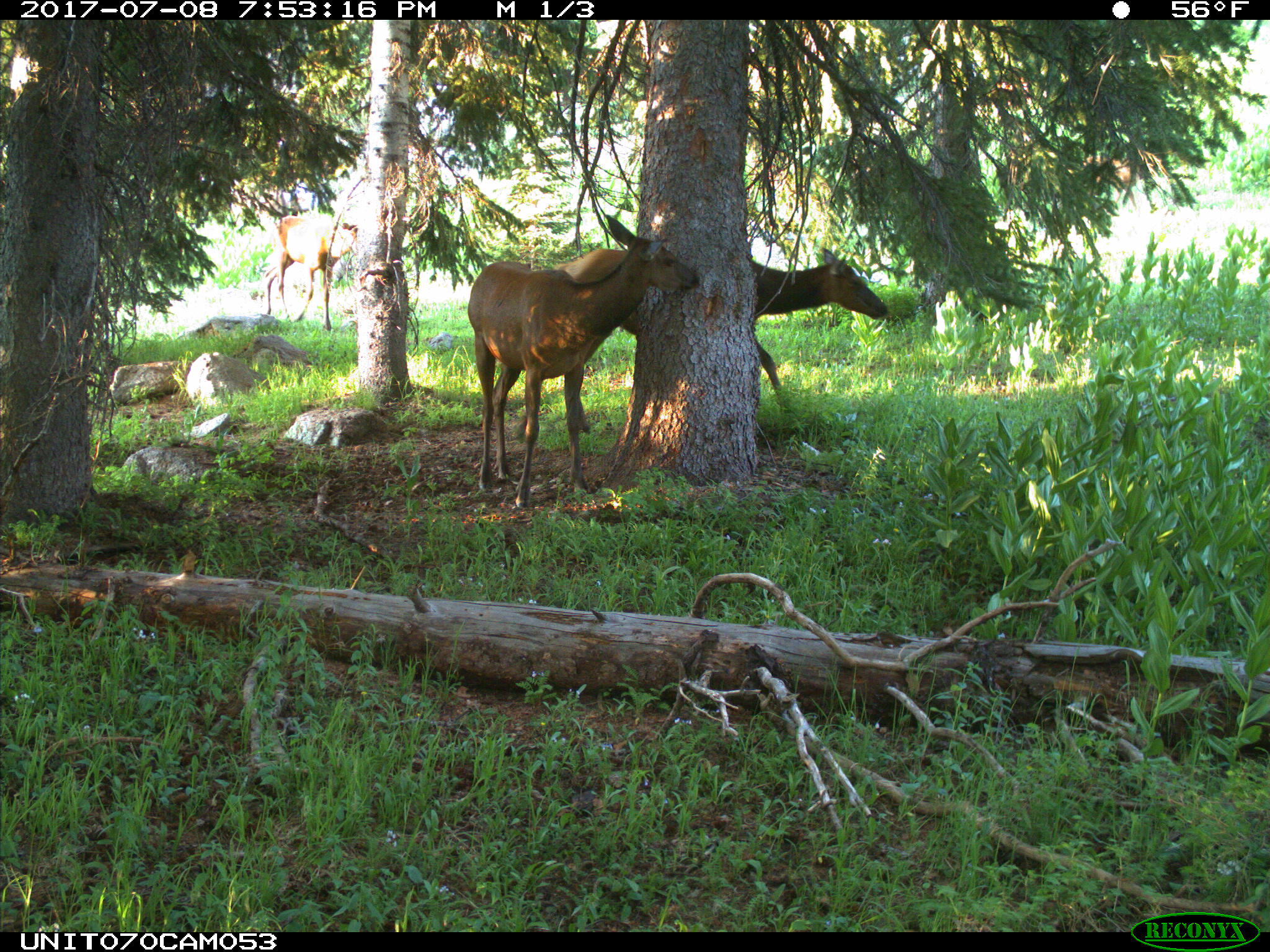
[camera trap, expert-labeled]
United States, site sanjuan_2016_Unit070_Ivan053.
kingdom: Animalia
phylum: Chordata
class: Mammalia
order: Artiodactyla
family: Cervidae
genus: Cervus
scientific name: Cervus elaphus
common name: red deer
Cervus elaphus (red deer).